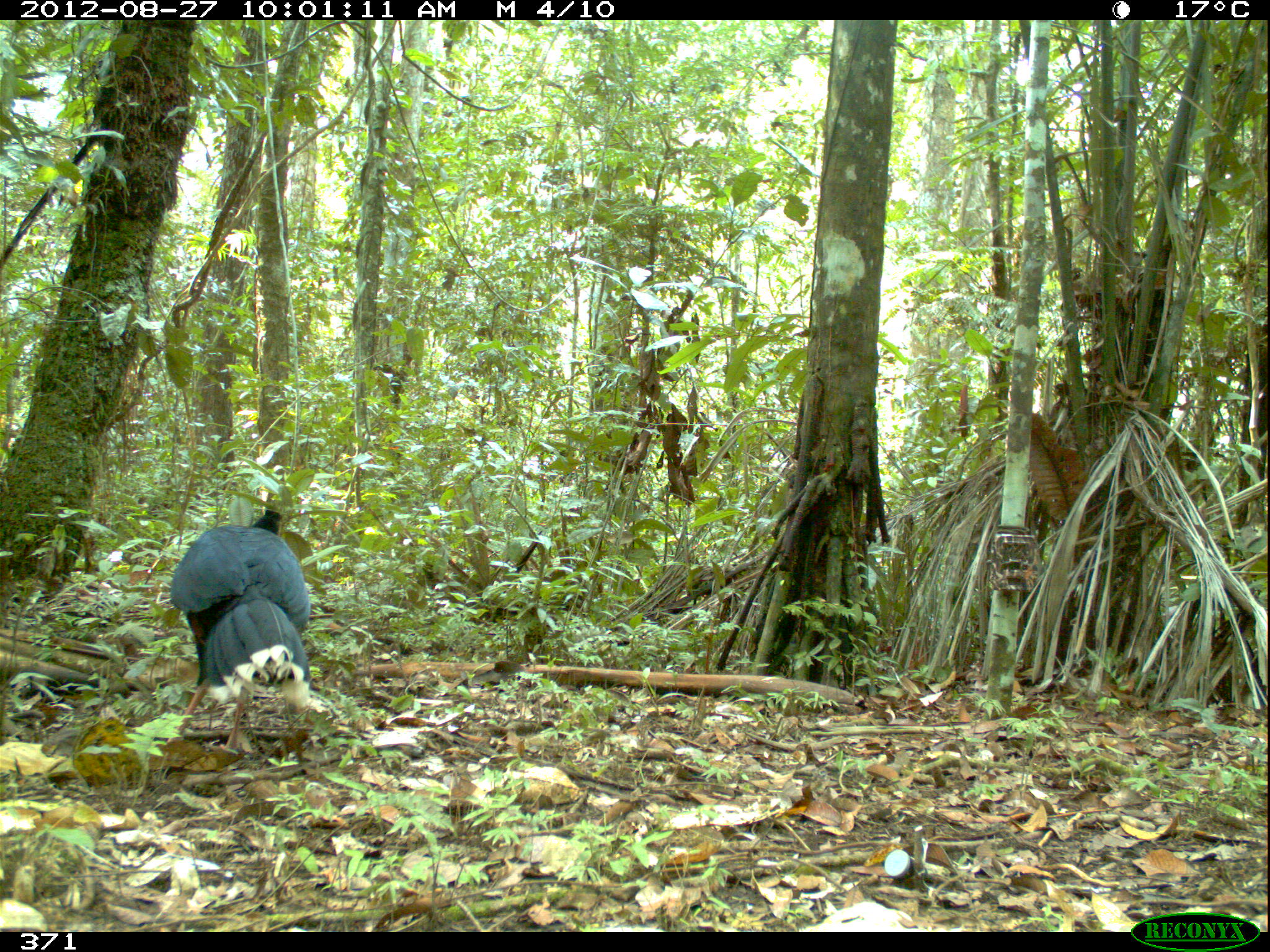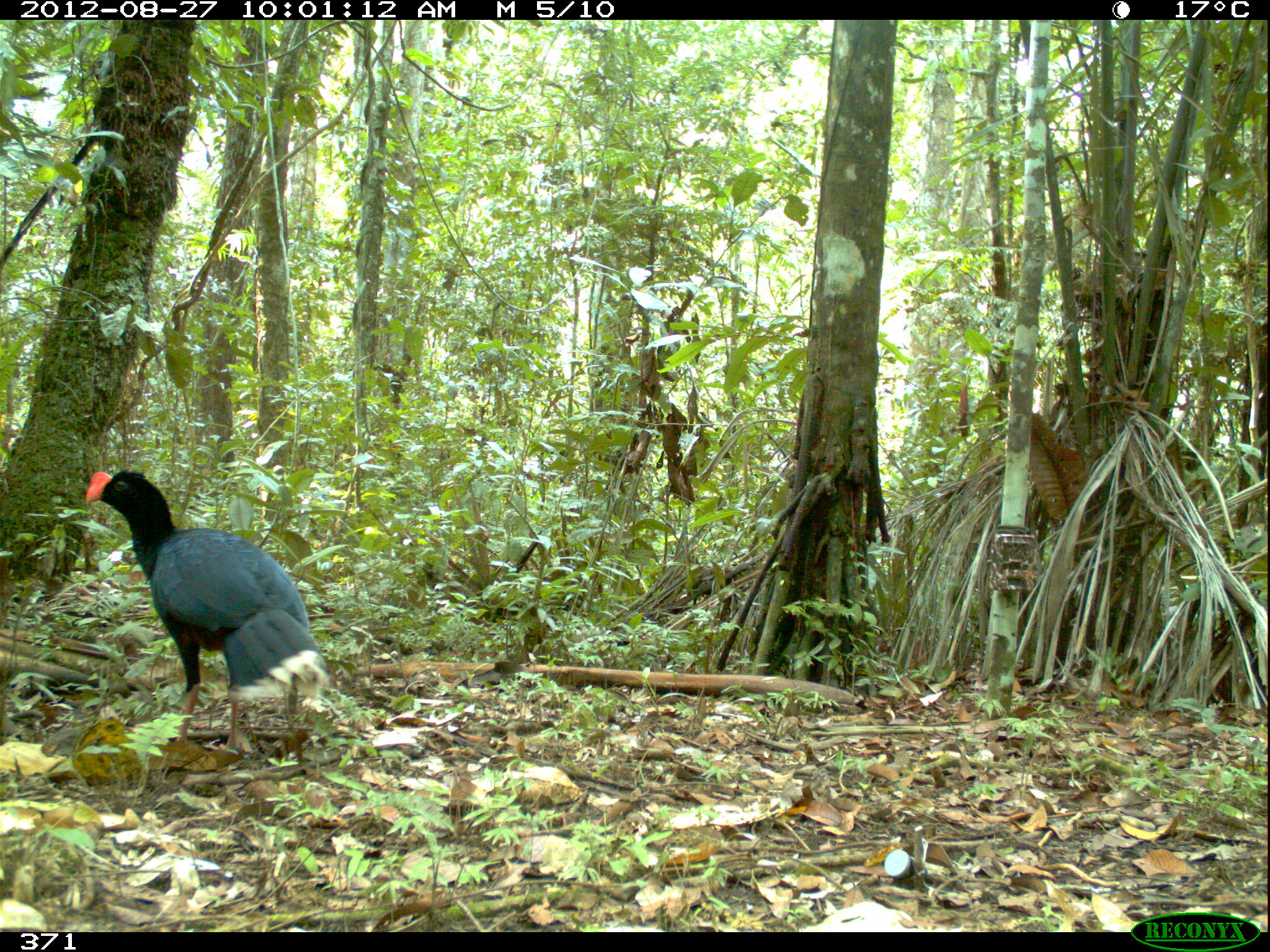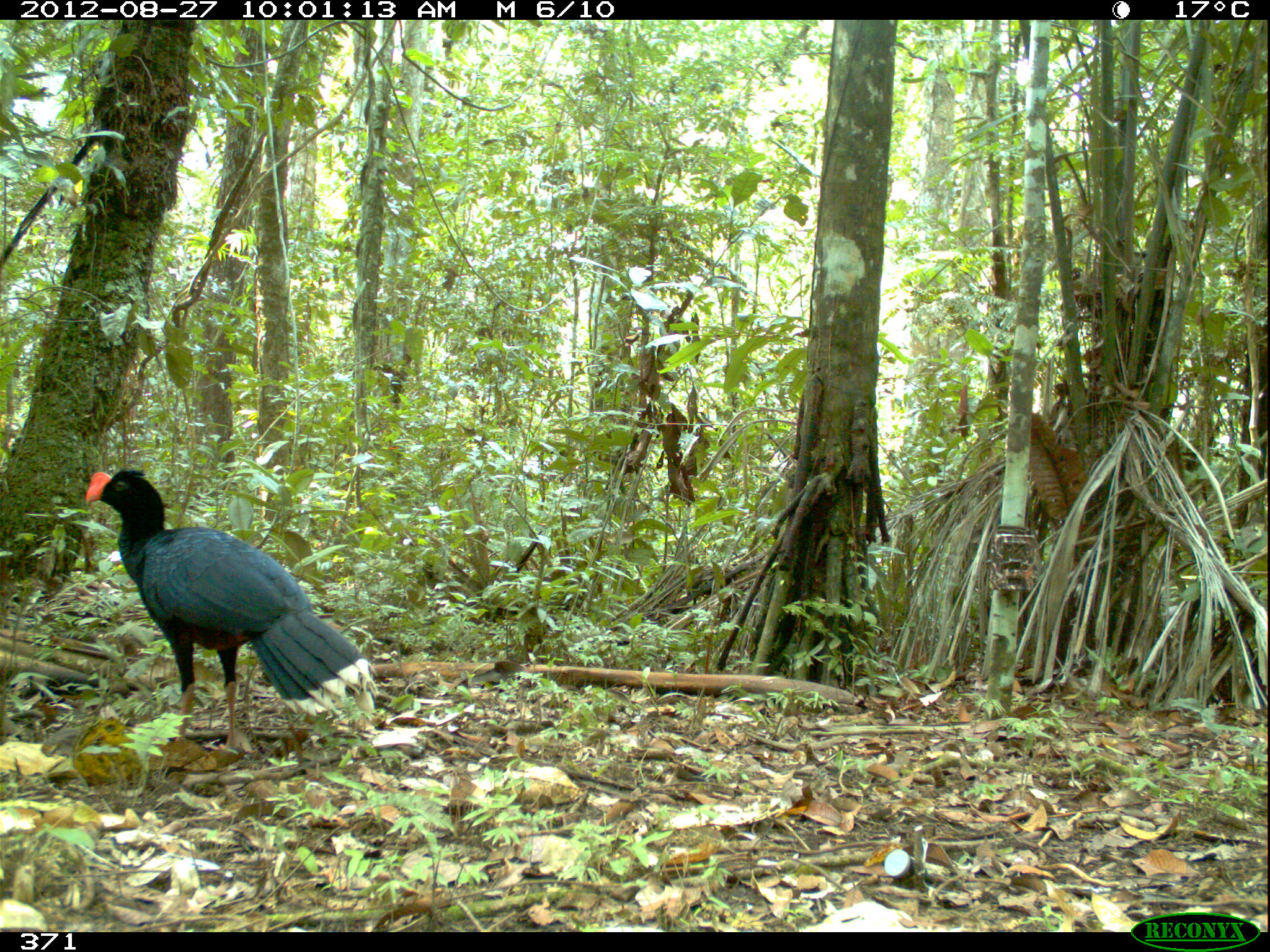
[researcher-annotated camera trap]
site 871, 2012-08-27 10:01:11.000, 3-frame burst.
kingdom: Animalia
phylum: Chordata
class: Aves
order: Galliformes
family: Cracidae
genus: Mitu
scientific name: Mitu tuberosum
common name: razor-billed curassow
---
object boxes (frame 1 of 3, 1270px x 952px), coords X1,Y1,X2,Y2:
mitu tuberosum: 160,508,316,754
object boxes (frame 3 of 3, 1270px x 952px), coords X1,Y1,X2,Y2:
mitu tuberosum: 84,467,382,755